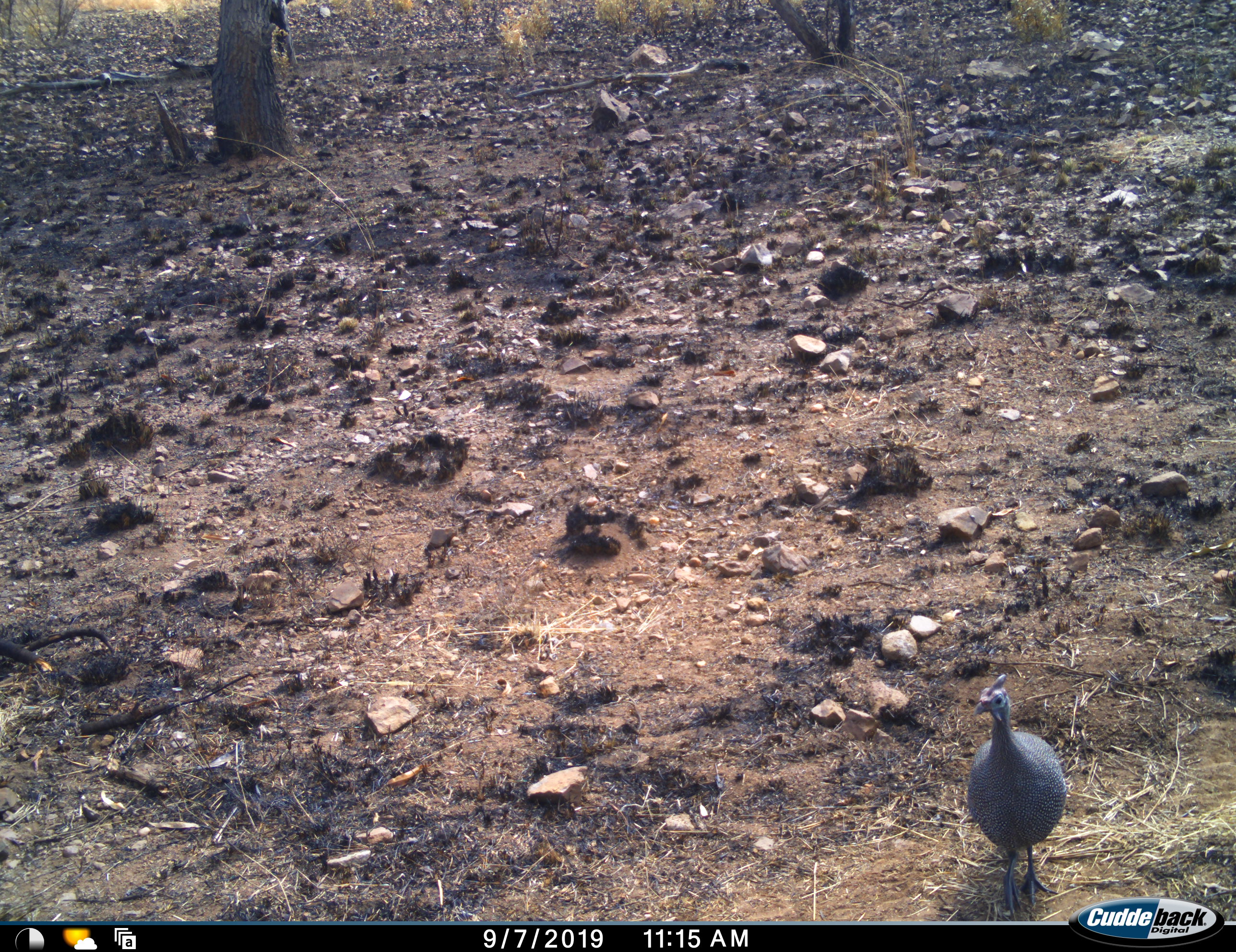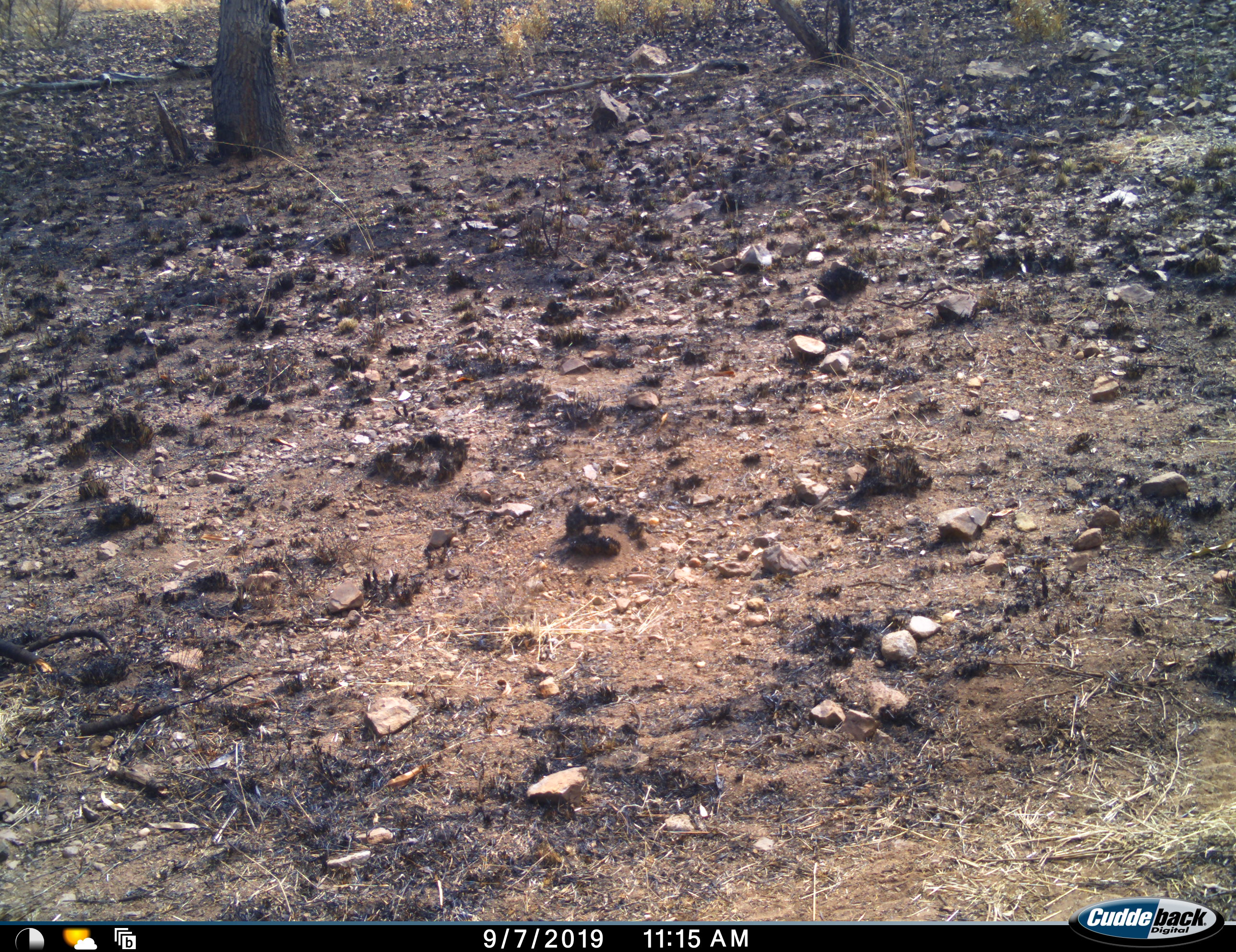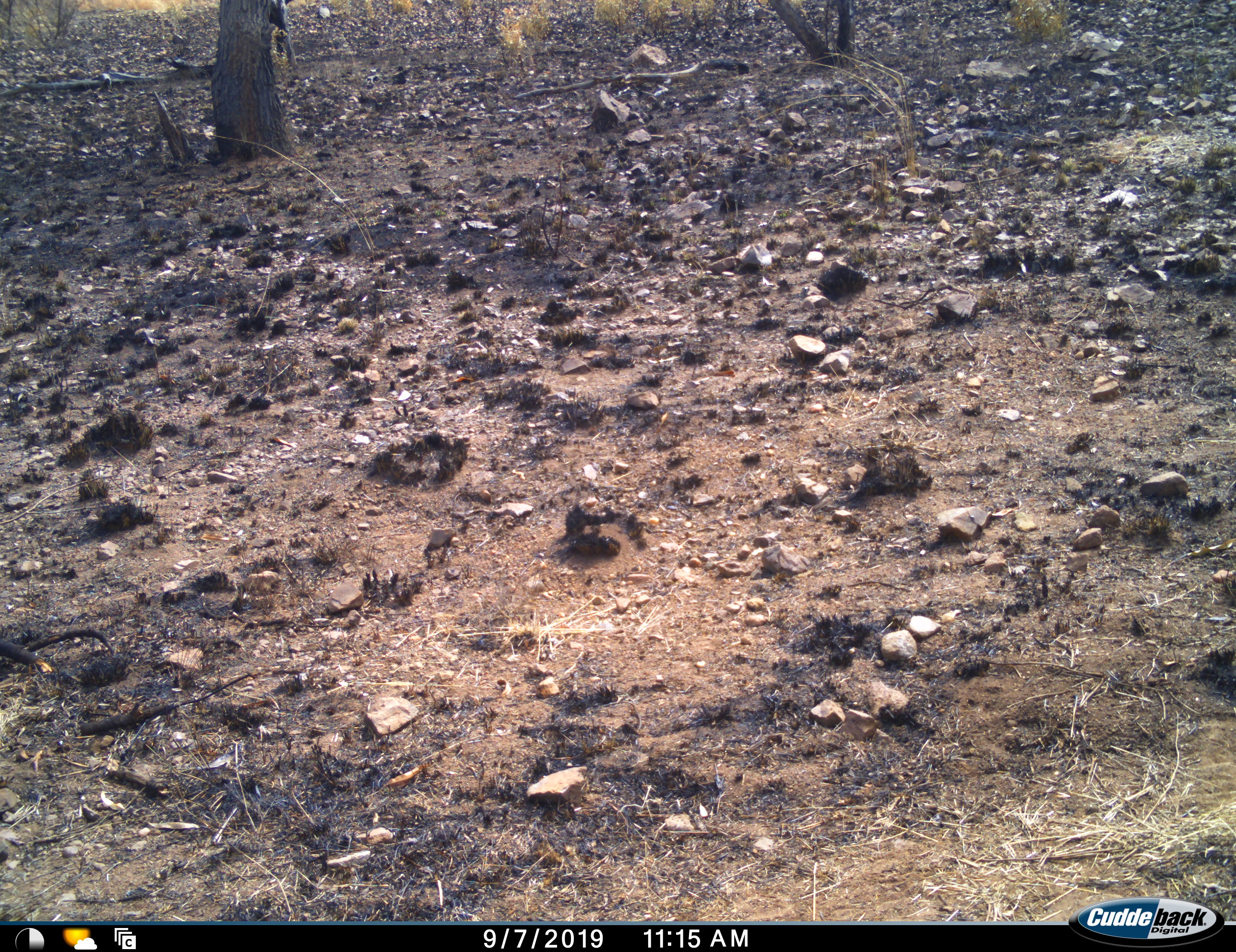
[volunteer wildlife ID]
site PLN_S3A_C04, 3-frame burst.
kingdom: Animalia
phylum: Chordata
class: Aves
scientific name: Aves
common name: bird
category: birdother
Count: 1.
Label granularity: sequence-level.